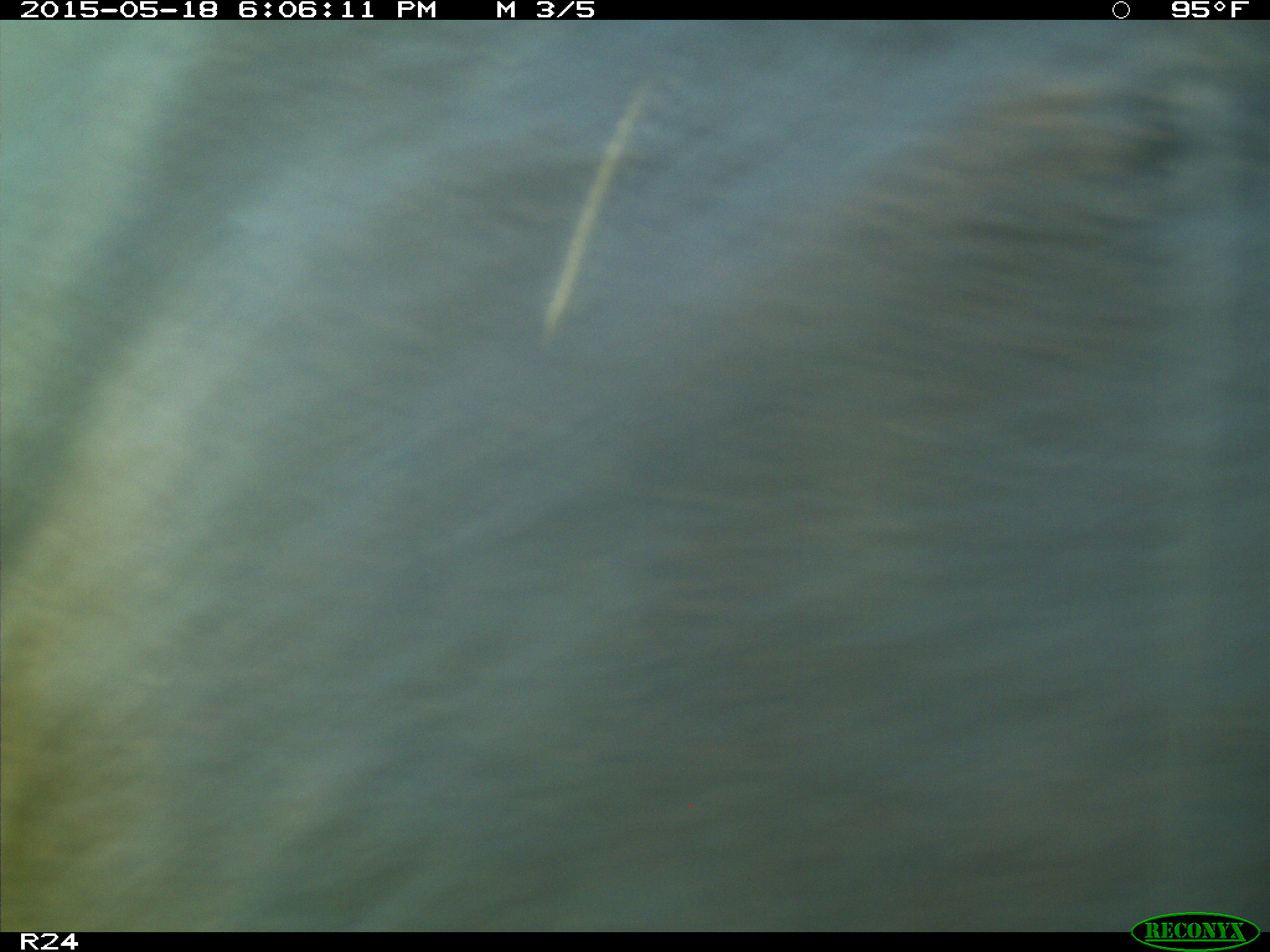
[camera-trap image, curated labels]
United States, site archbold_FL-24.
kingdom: Animalia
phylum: Chordata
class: Mammalia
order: Artiodactyla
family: Bovidae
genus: Bos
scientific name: Bos taurus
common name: domestic cow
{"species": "Bos taurus (domestic cow)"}